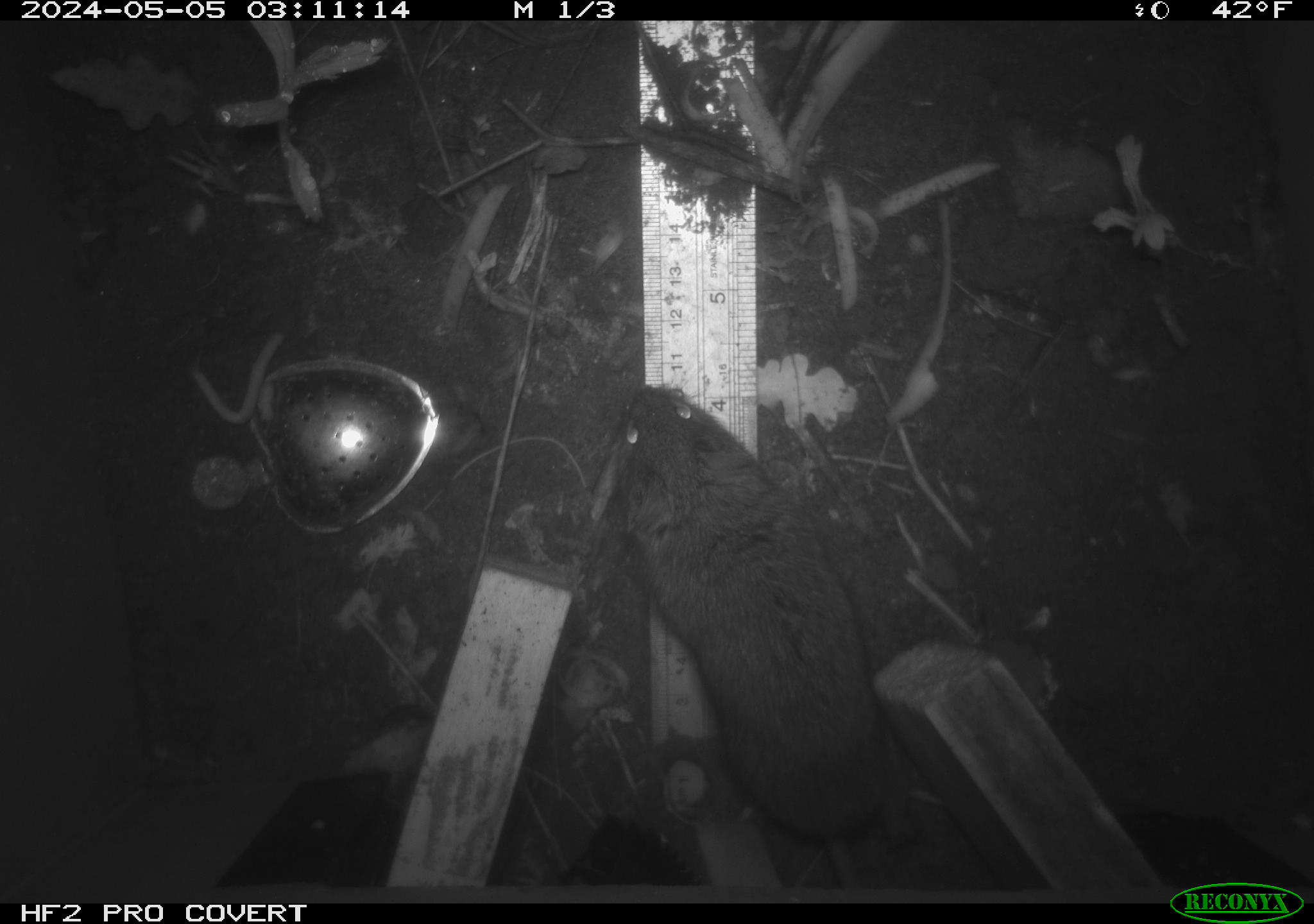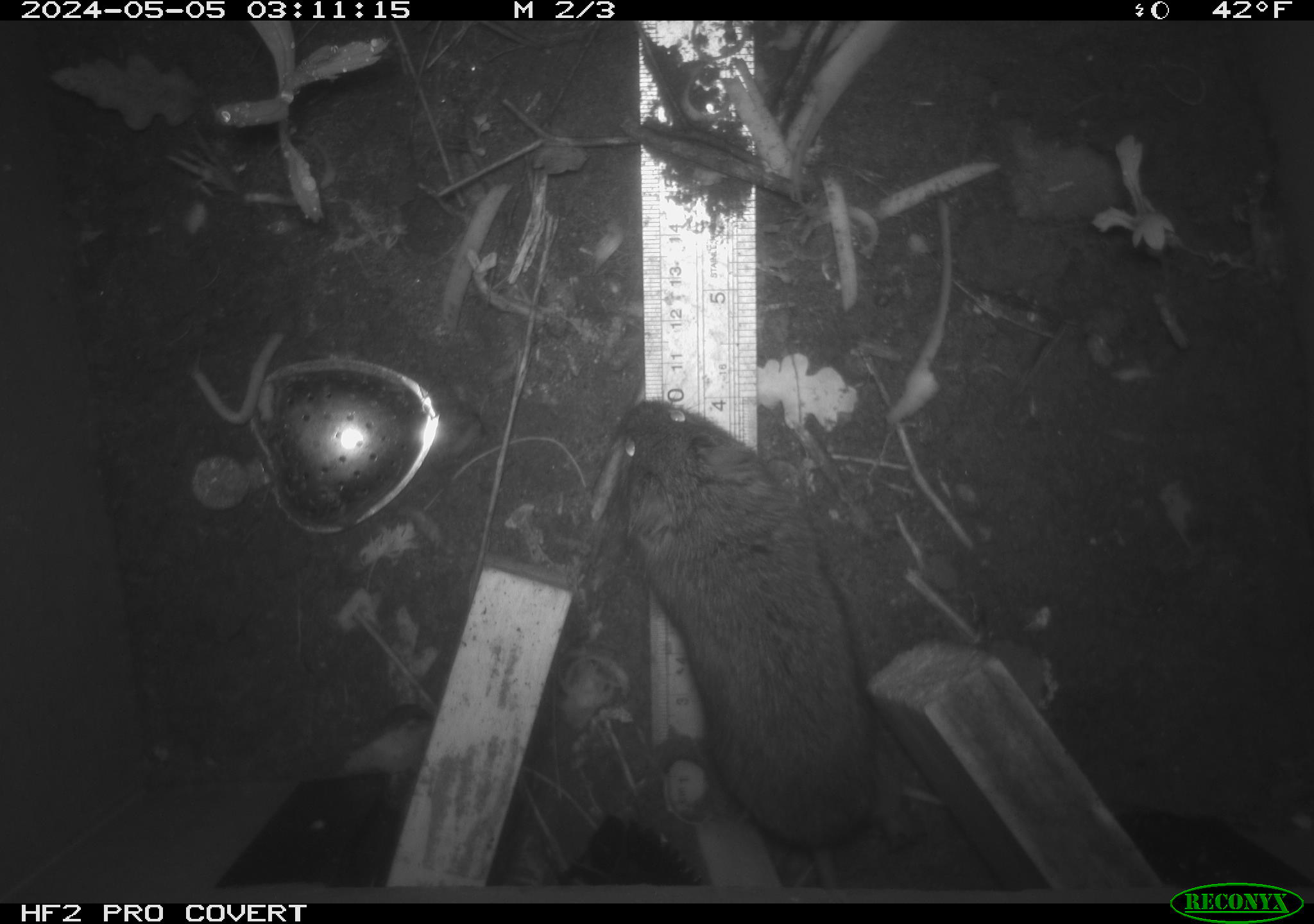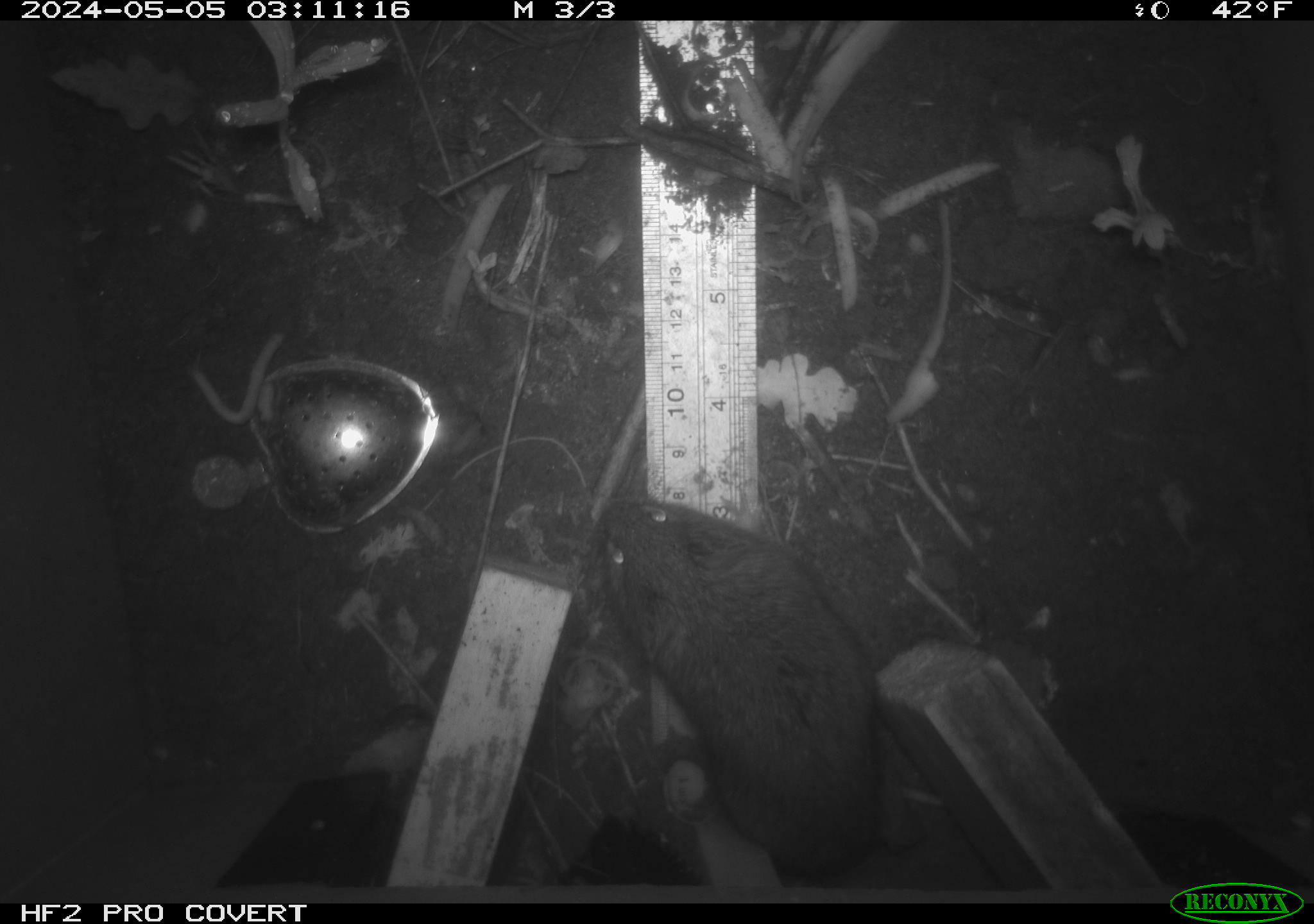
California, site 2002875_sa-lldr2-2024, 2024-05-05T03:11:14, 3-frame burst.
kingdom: Animalia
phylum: Chordata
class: Mammalia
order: Rodentia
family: Cricetidae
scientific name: Arvicolinae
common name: voles, lemmings, and muskrats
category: arvicolinae subfamily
Arvicolinae subfamily (voles, lemmings, and muskrats) (Arvicolinae).